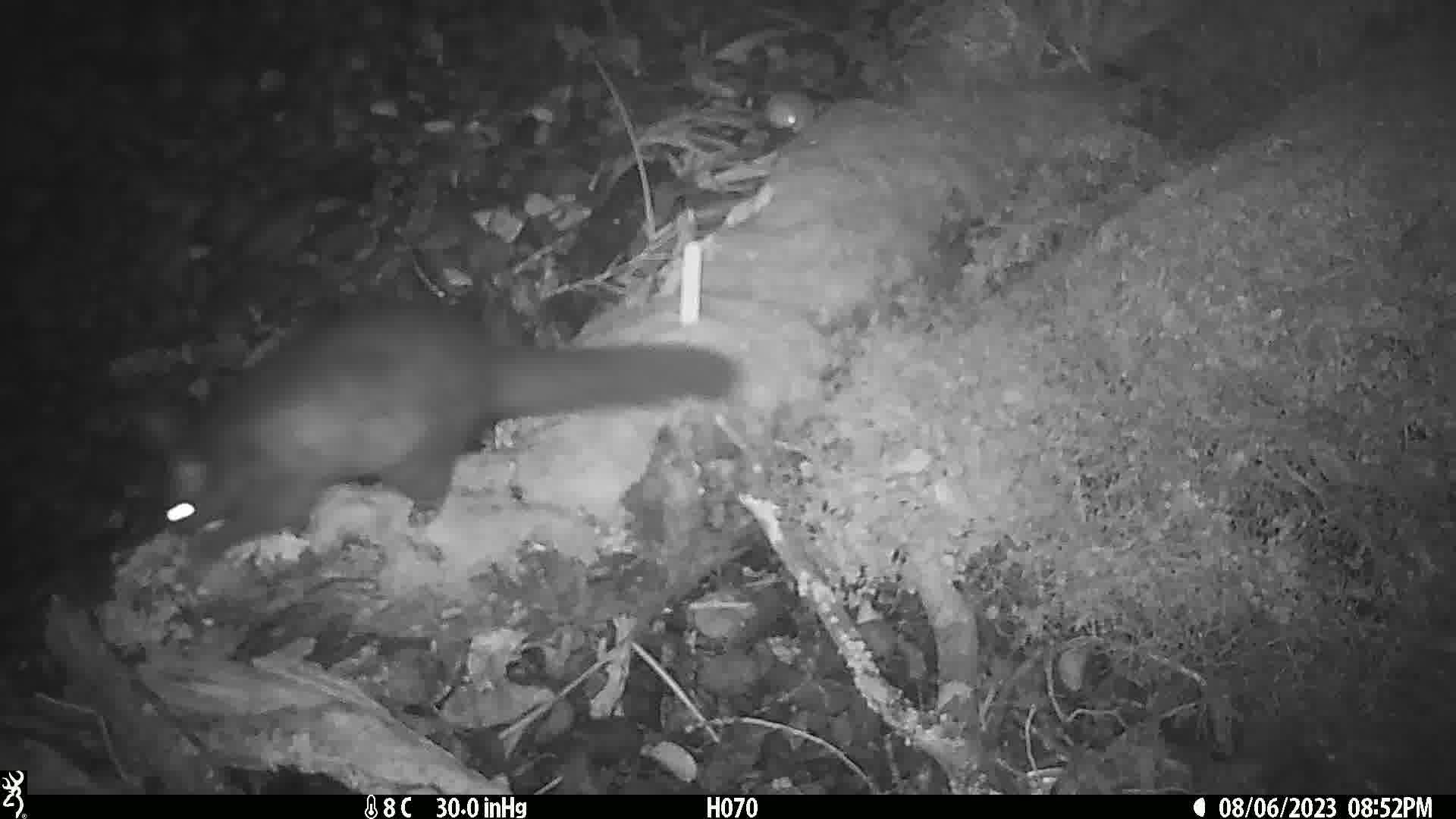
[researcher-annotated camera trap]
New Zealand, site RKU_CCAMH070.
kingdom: Animalia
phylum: Chordata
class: Mammalia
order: Diprotodontia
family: Phalangeridae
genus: Trichosurus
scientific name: Trichosurus vulpecula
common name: common brushtail possum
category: possum